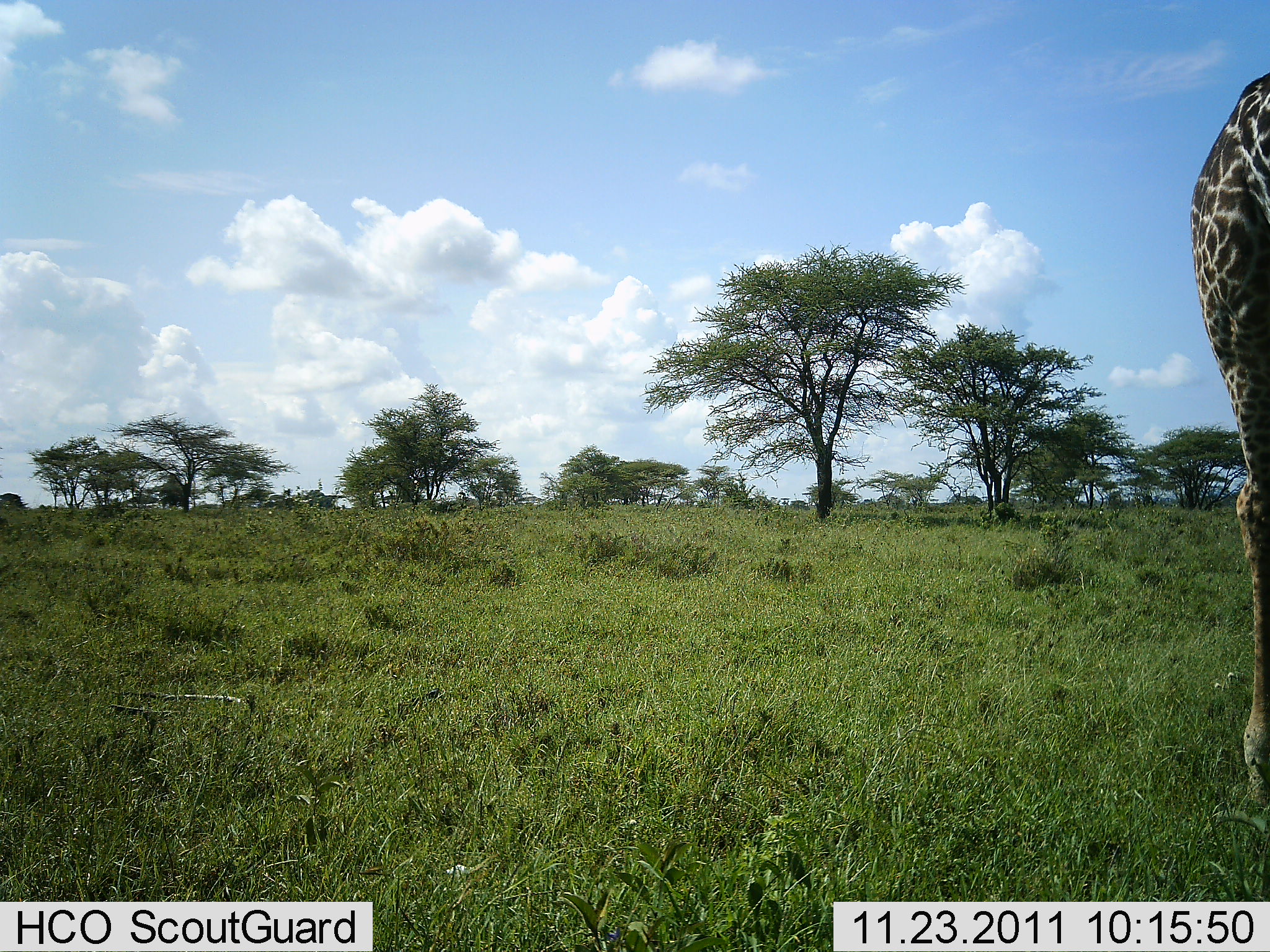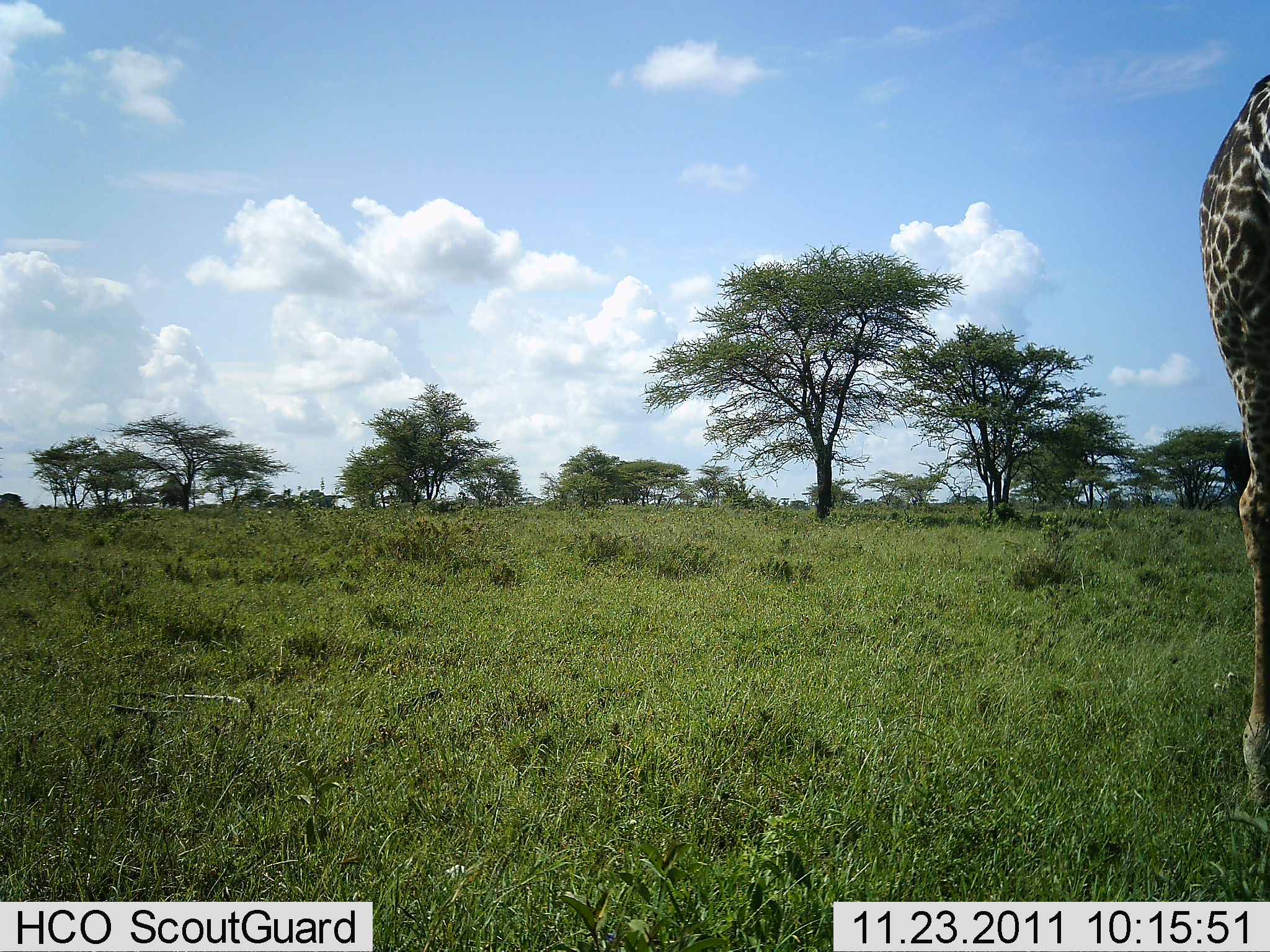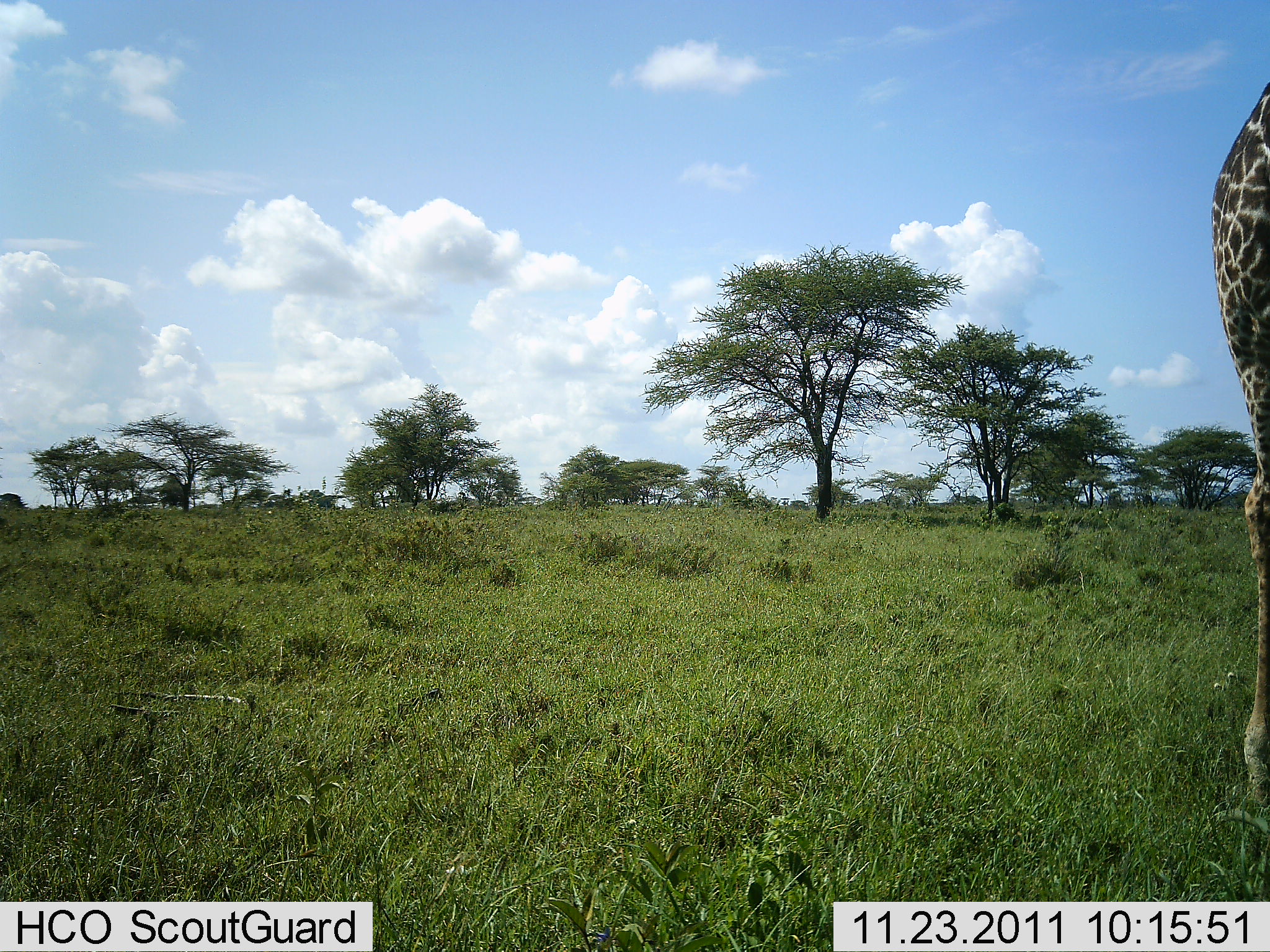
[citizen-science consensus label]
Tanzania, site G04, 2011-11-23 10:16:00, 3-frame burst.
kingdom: Animalia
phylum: Chordata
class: Mammalia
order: Artiodactyla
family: Giraffidae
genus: Giraffa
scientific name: Giraffa camelopardalis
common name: giraffe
Giraffe (Giraffa camelopardalis), count 1. Behavior (volunteer vote fractions): standing 92%, resting 0%, moving 8%, interacting 0%. Young present (vote fraction): 0%. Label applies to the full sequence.